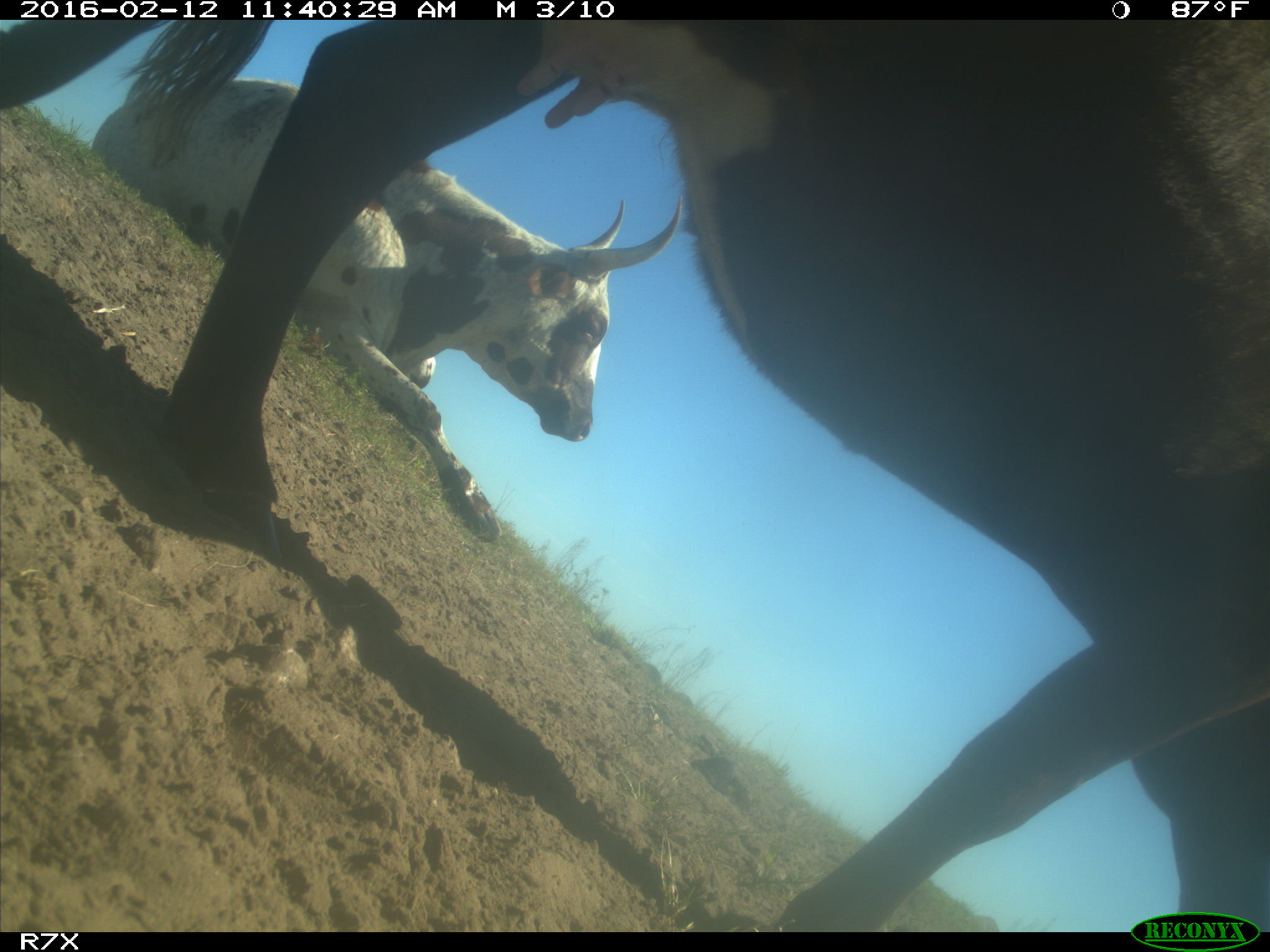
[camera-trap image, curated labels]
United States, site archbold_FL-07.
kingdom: Animalia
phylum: Chordata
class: Mammalia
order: Artiodactyla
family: Bovidae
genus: Bos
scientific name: Bos taurus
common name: domestic cow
Bos taurus (domestic cow).